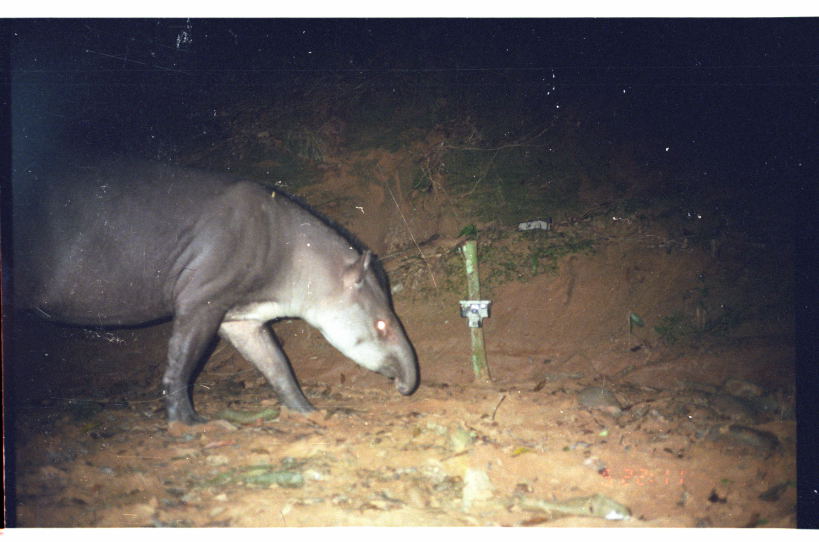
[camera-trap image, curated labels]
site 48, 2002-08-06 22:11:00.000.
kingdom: Animalia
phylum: Chordata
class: Mammalia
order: Perissodactyla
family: Tapiridae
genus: Tapirus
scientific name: Tapirus terrestris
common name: south american tapir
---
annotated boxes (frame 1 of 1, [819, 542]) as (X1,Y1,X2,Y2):
tapirus terrestris: (11,150,419,428)